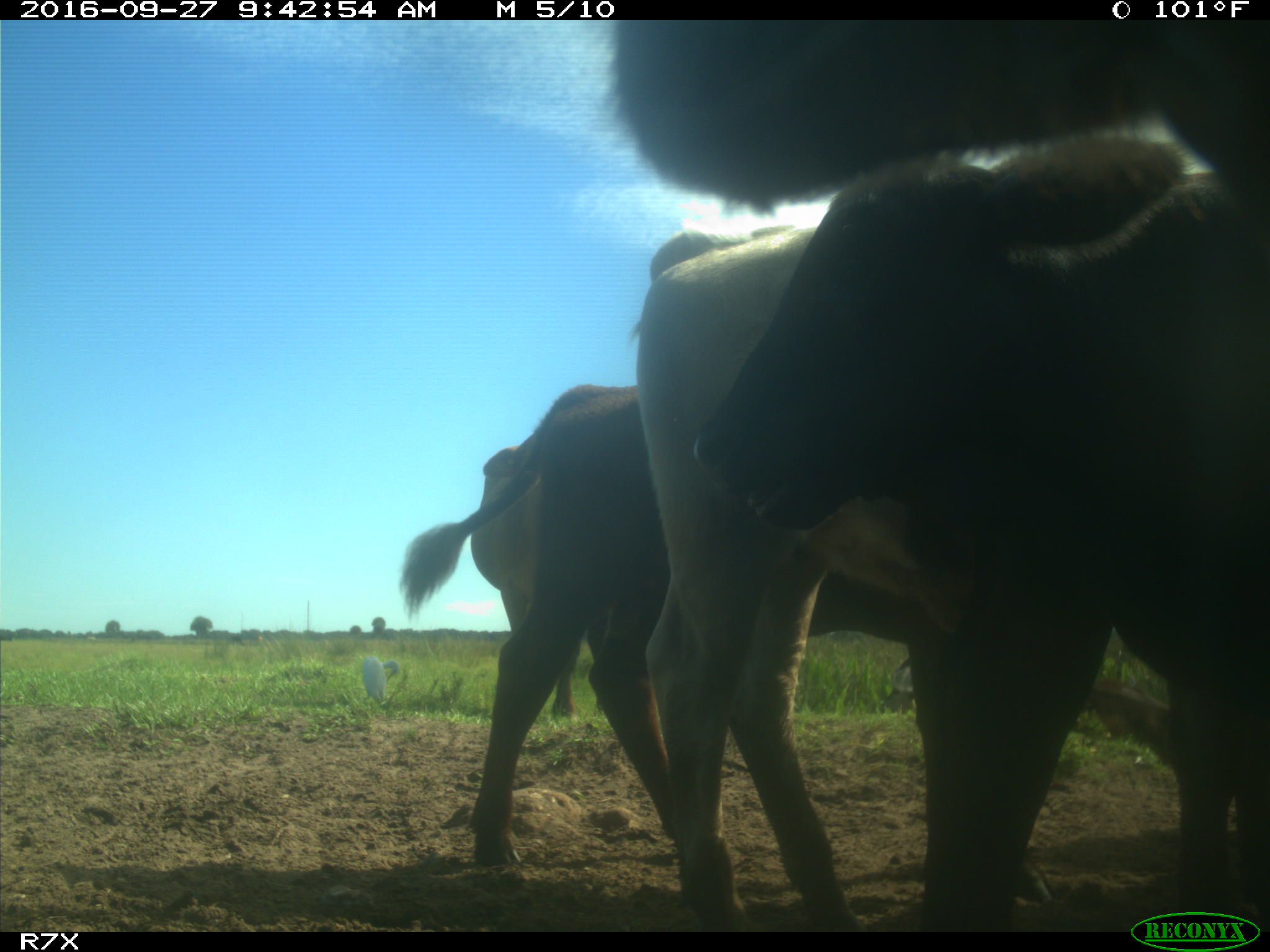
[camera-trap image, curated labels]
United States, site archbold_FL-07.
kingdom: Animalia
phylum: Chordata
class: Mammalia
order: Artiodactyla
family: Bovidae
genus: Bos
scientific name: Bos taurus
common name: domestic cow